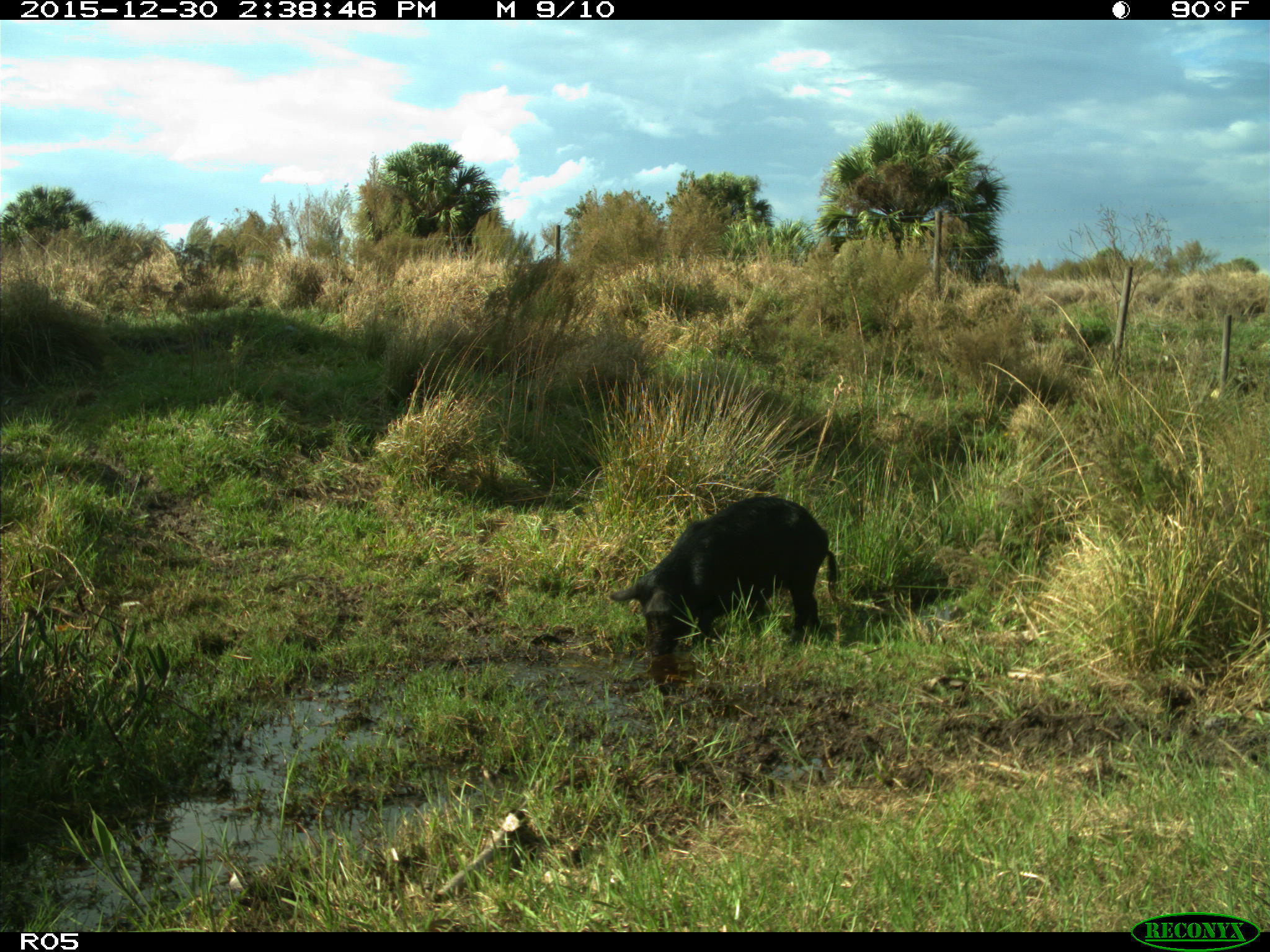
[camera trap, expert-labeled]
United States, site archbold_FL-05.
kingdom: Animalia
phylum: Chordata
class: Mammalia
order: Artiodactyla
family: Suidae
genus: Sus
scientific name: Sus scrofa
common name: wild boar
Sus scrofa (wild boar).